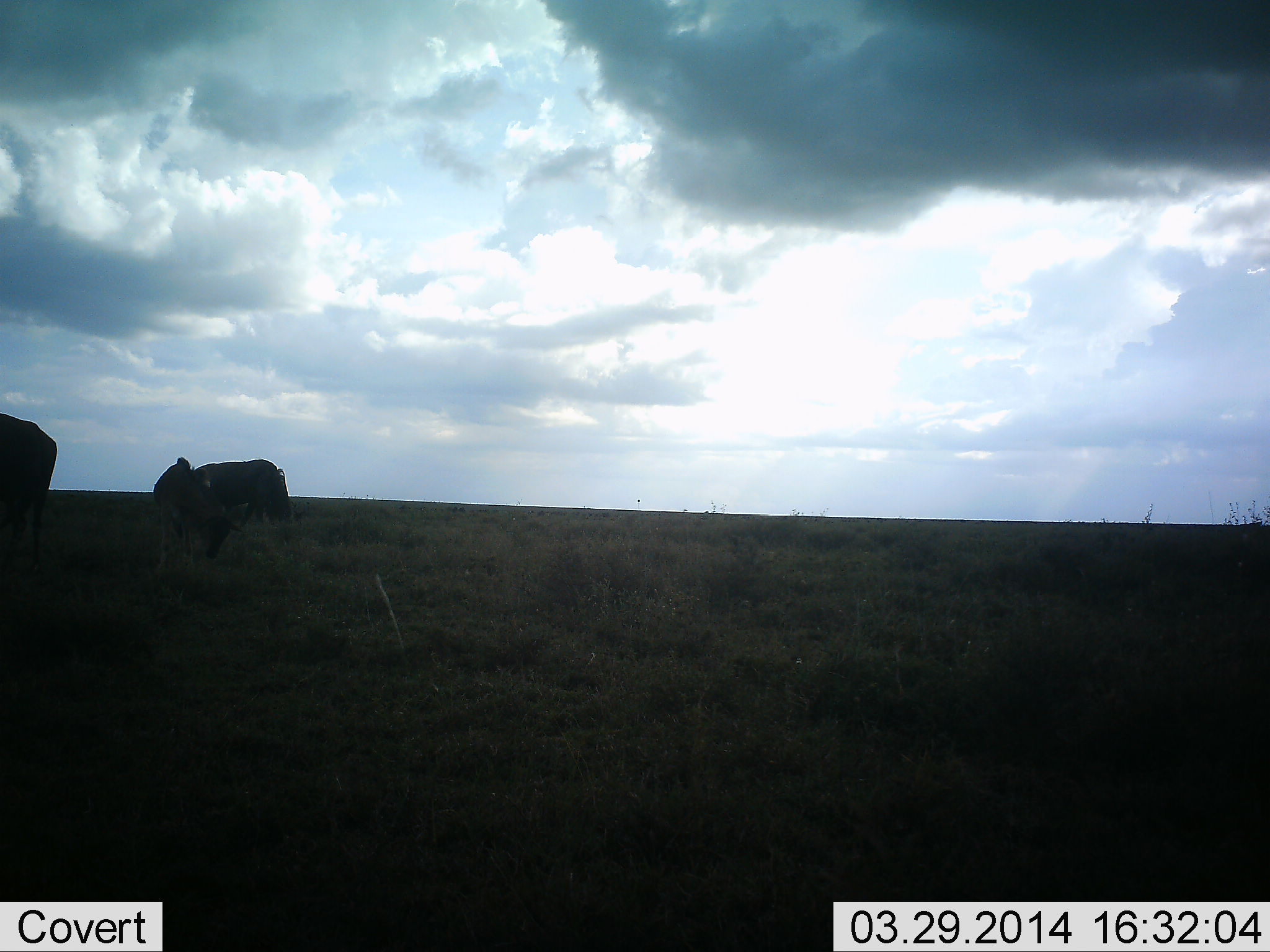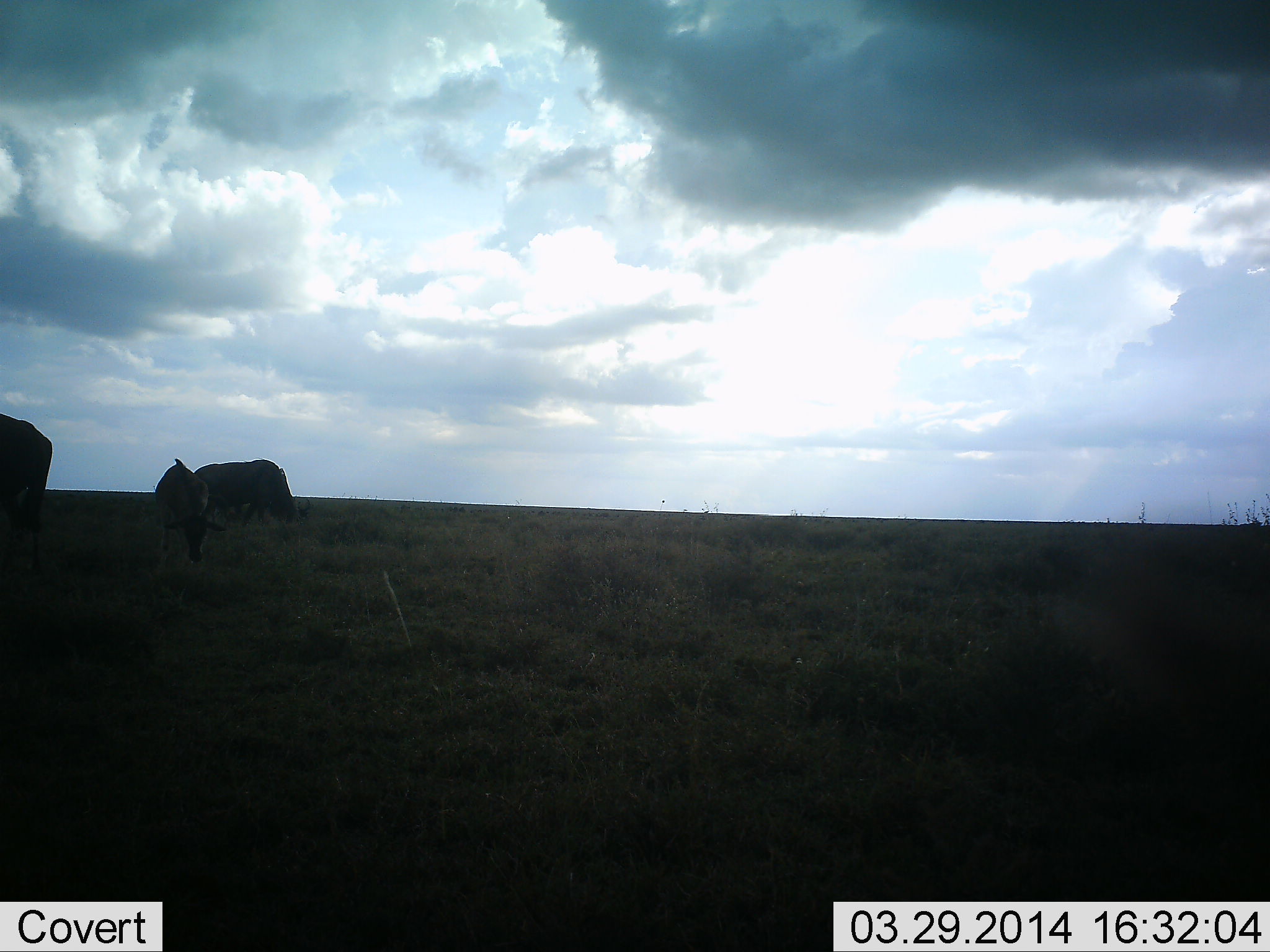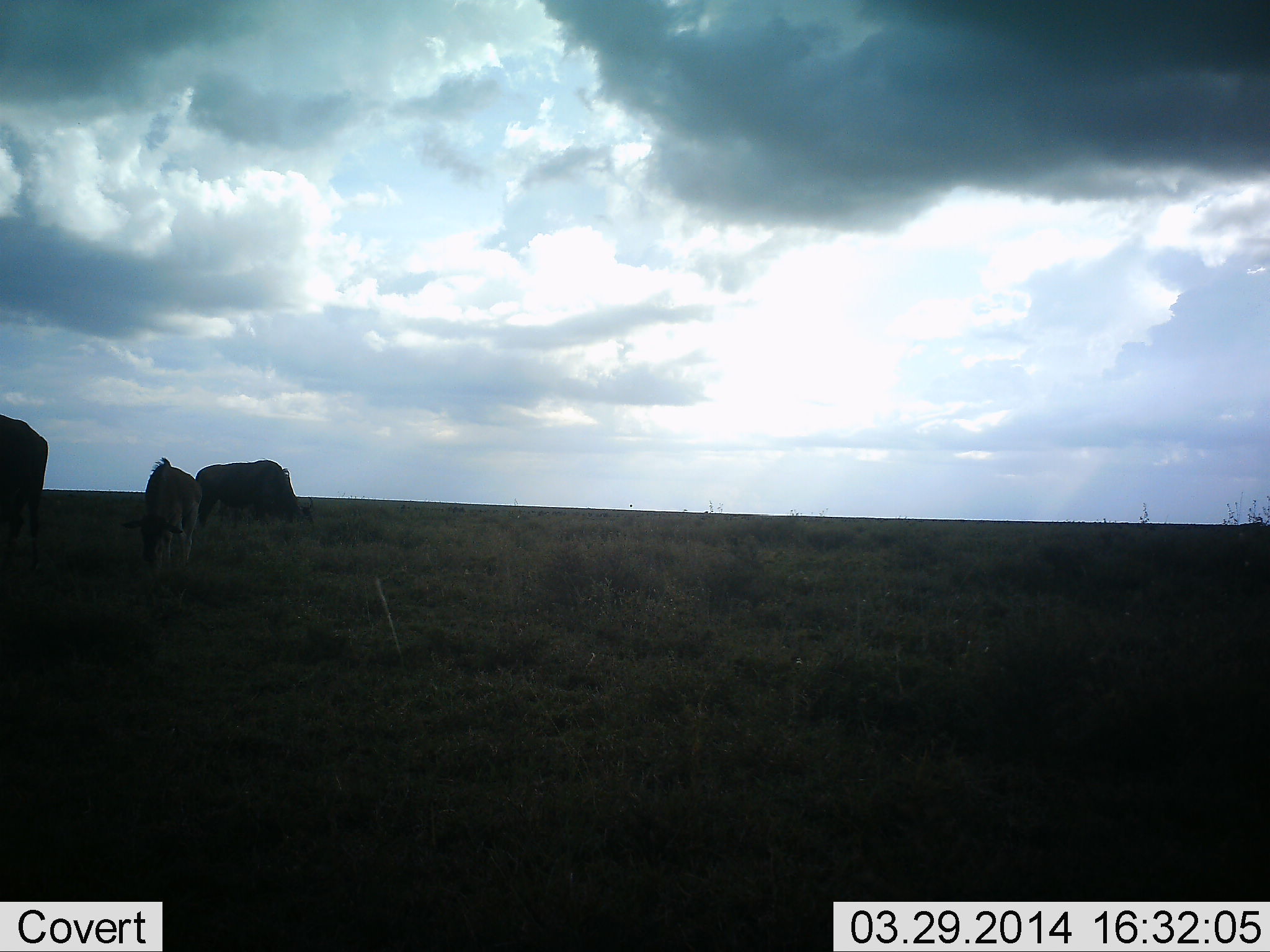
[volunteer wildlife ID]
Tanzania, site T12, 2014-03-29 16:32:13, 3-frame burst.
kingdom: Animalia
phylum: Chordata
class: Mammalia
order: Artiodactyla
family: Bovidae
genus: Connochaetes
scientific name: Connochaetes taurinus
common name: blue wildebeest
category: wildebeest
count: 3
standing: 30%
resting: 10%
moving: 10%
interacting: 0%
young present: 0%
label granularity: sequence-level